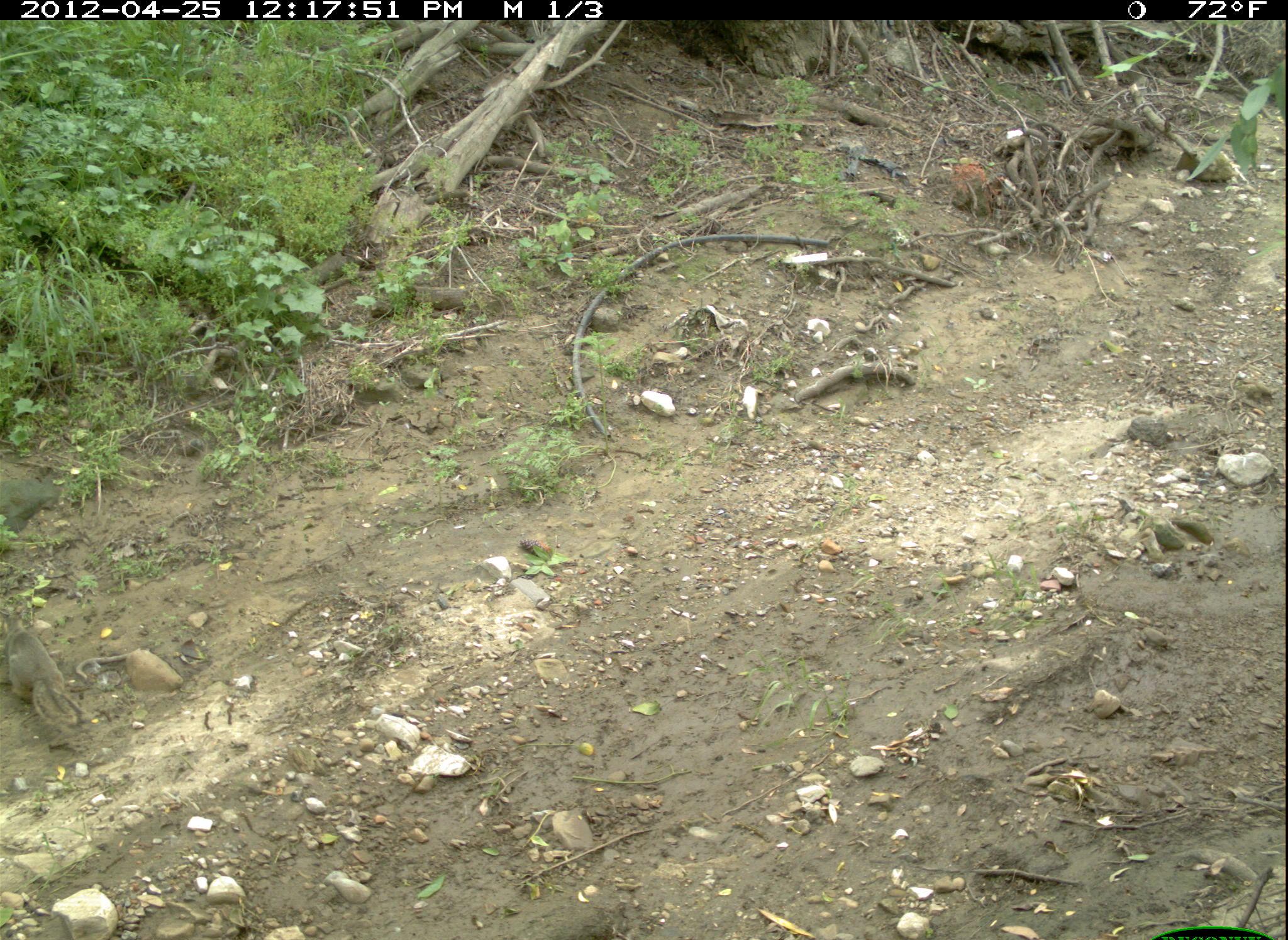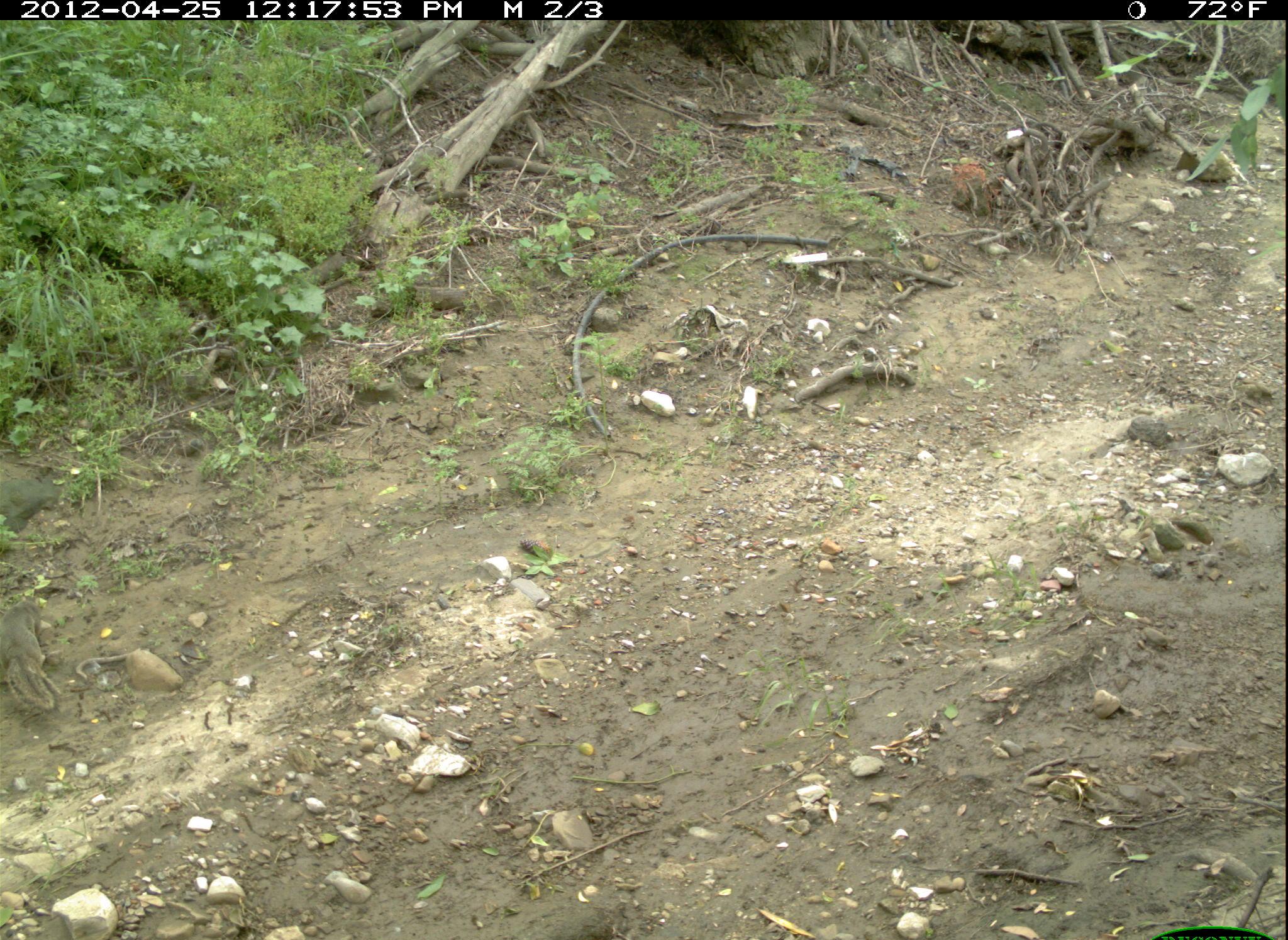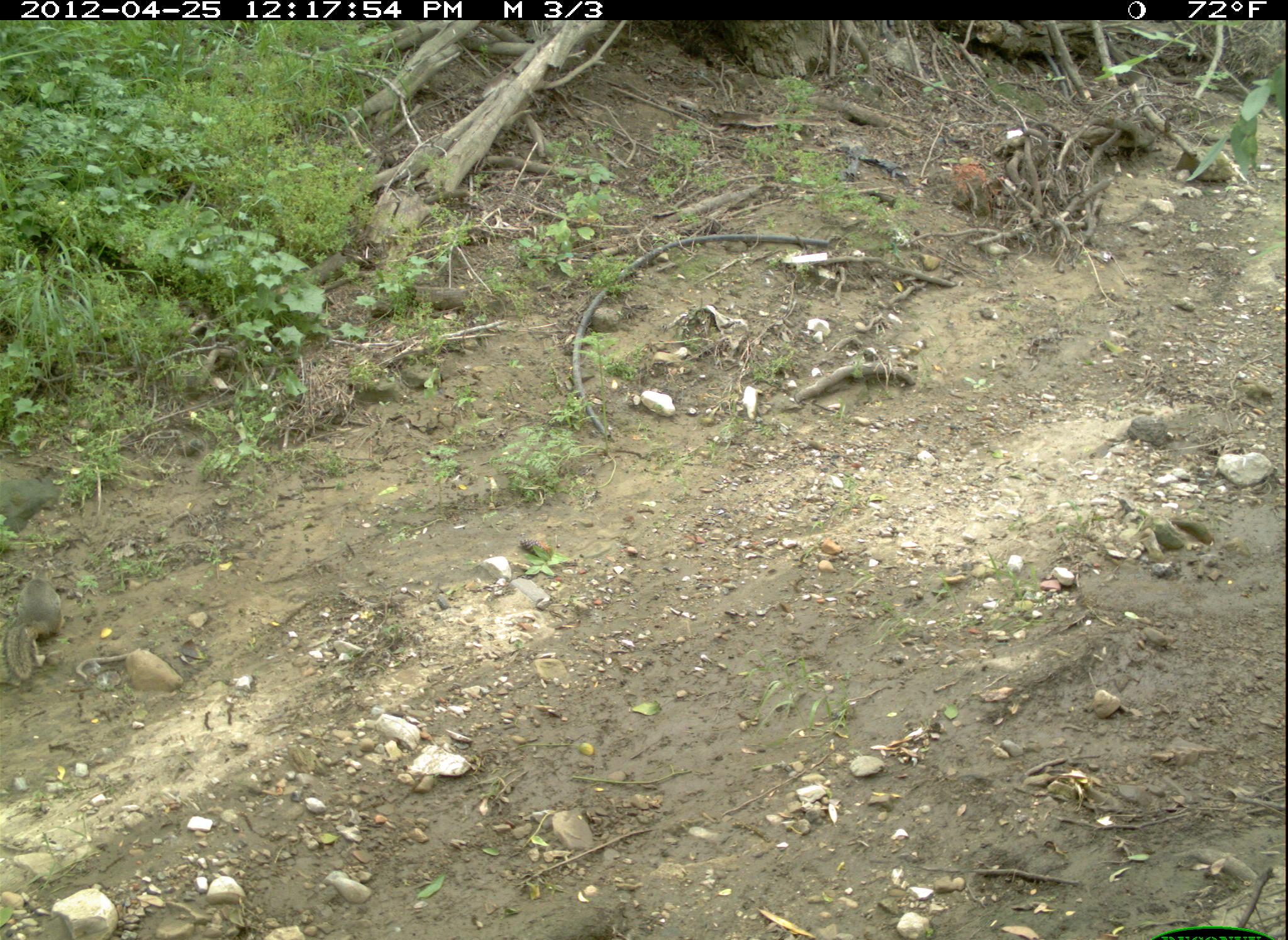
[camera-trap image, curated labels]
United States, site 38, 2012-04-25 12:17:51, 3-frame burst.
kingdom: Animalia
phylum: Chordata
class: Mammalia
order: Rodentia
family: Sciuridae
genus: Sciurus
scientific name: Sciurus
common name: squirrel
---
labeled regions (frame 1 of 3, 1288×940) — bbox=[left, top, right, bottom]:
squirrel: bbox=[0, 596, 85, 754]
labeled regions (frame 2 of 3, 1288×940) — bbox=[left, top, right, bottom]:
squirrel: bbox=[6, 593, 74, 725]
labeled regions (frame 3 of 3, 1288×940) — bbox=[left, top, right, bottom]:
squirrel: bbox=[2, 559, 68, 691]